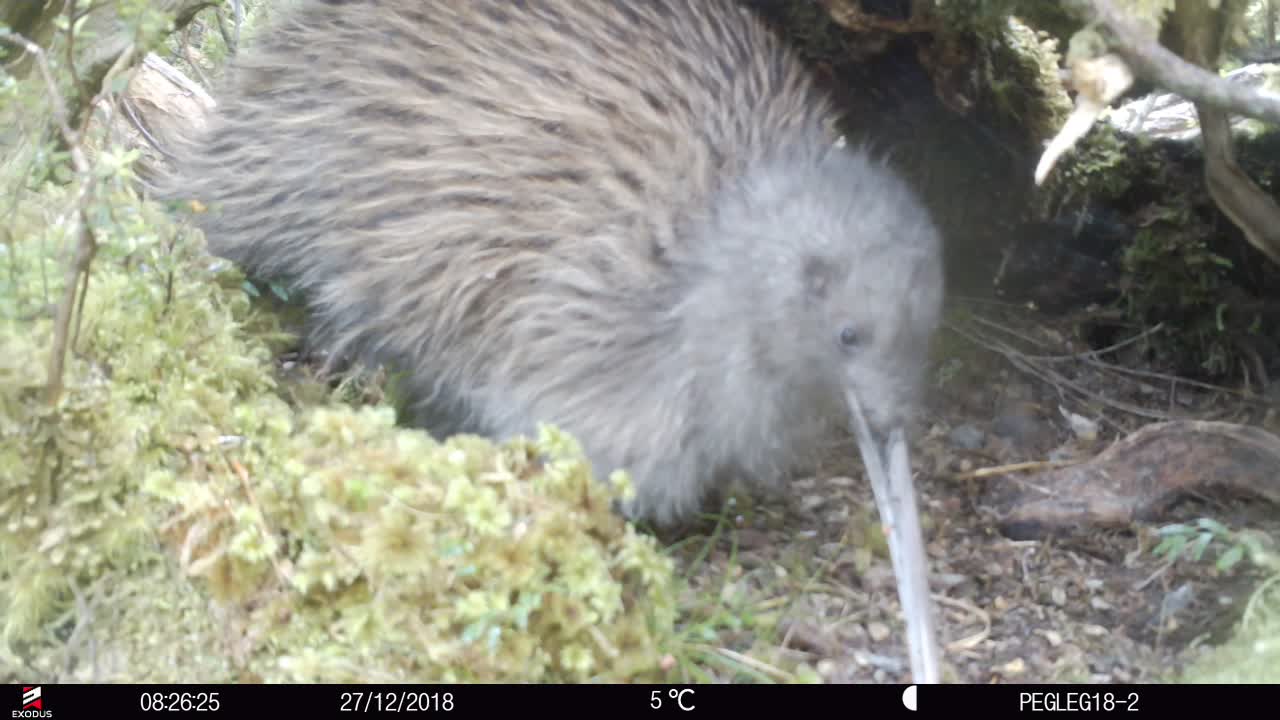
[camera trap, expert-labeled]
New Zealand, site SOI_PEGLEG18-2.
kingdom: Animalia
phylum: Chordata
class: Aves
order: Apterygiformes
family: Apterygidae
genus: Apteryx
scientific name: Apteryx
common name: kiwi